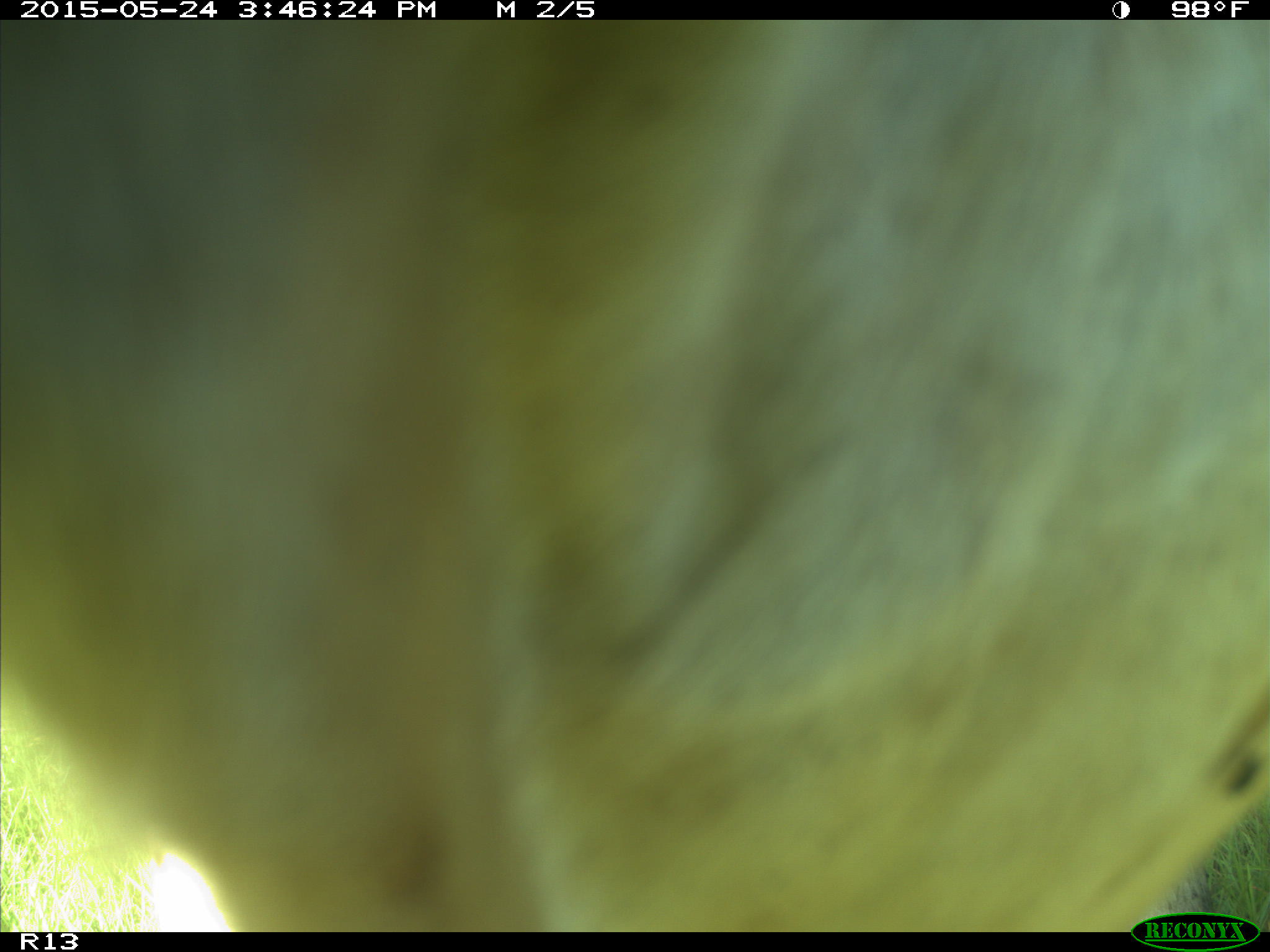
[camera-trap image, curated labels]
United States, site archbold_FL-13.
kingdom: Animalia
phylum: Chordata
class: Mammalia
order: Artiodactyla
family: Bovidae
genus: Bos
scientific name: Bos taurus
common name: domestic cow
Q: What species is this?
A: Bos taurus (domestic cow).